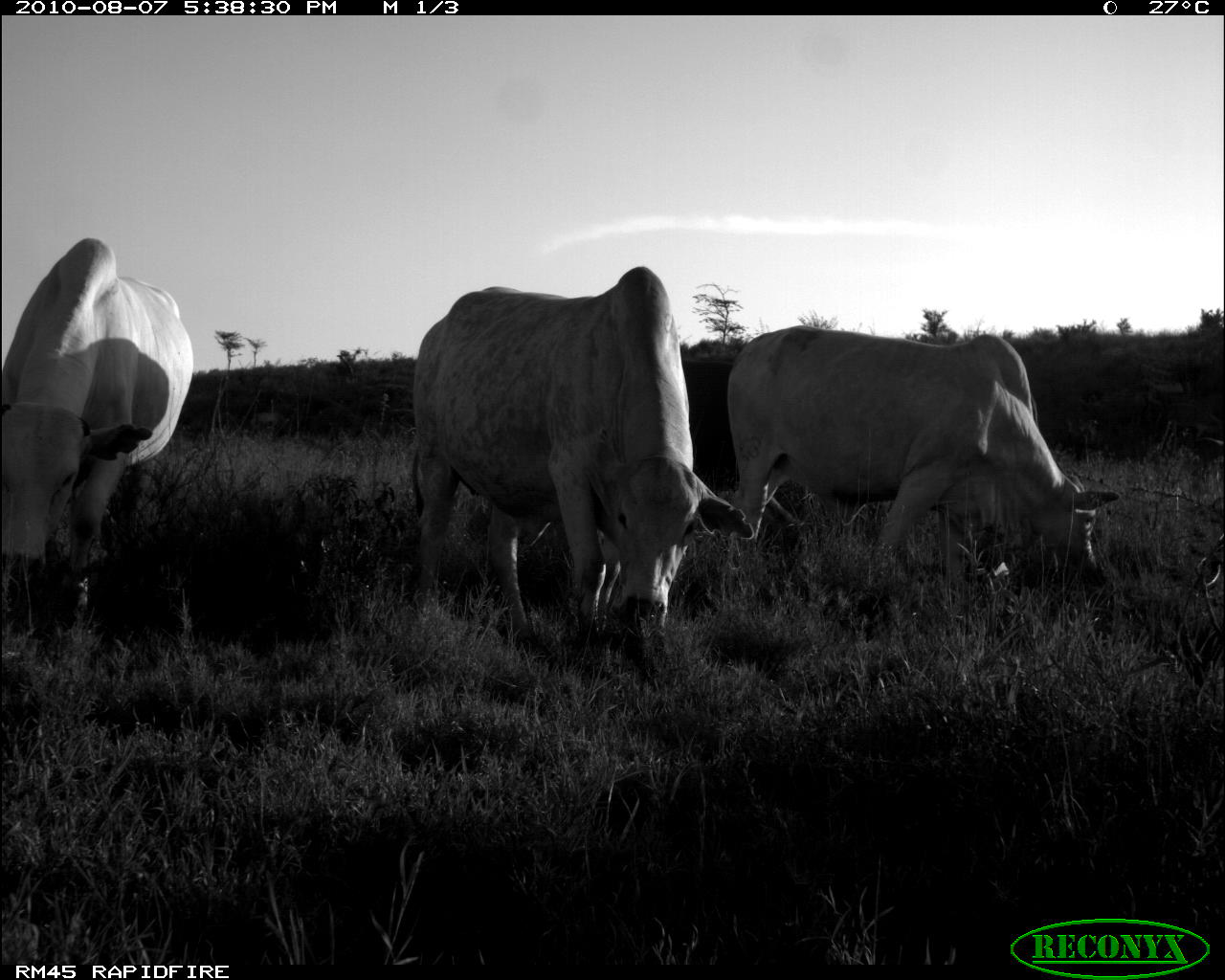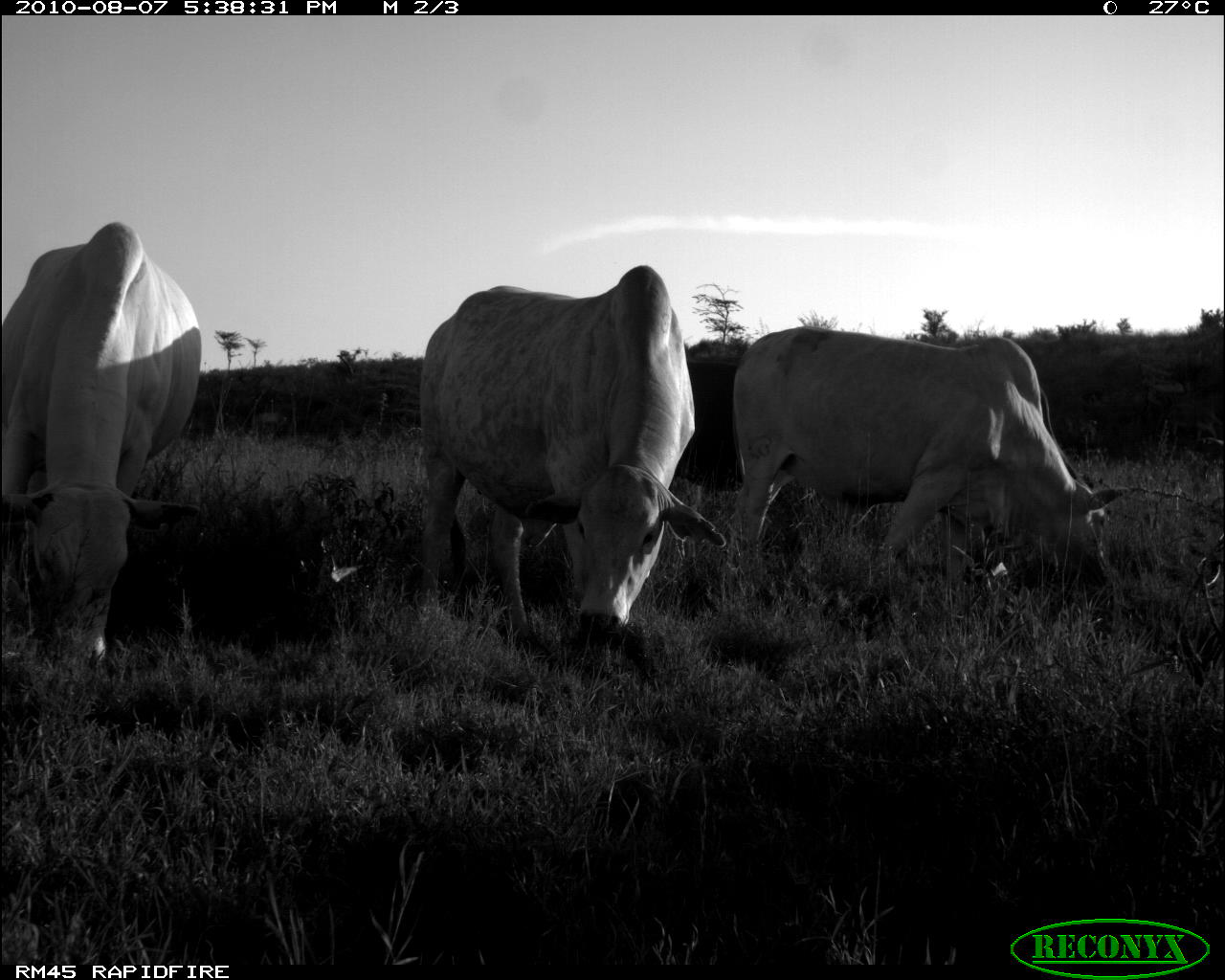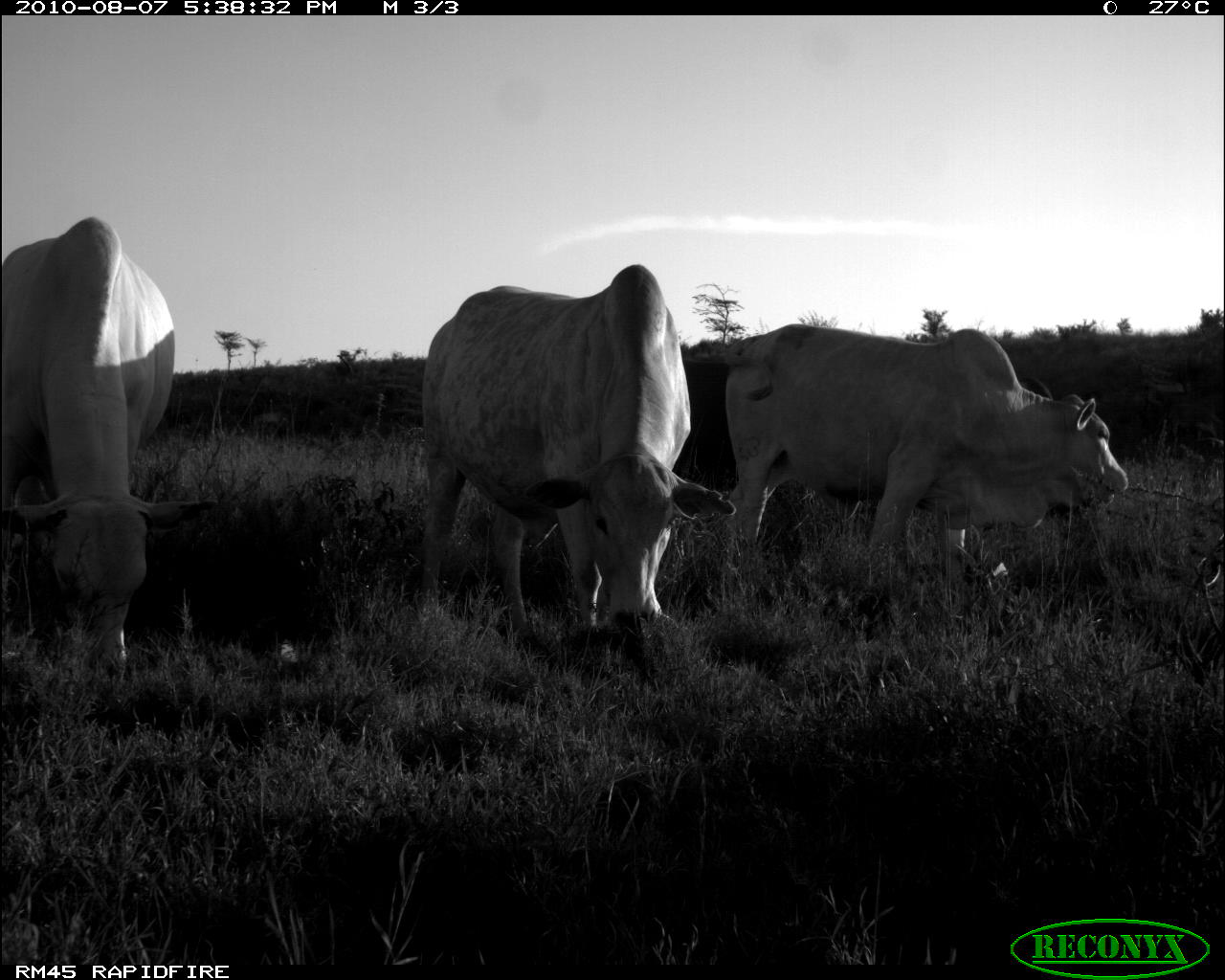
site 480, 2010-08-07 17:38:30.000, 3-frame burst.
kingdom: Animalia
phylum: Chordata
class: Mammalia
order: Artiodactyla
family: Bovidae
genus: Bos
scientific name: Bos taurus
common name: domestic cattle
Bos taurus (domestic cattle), count 4.